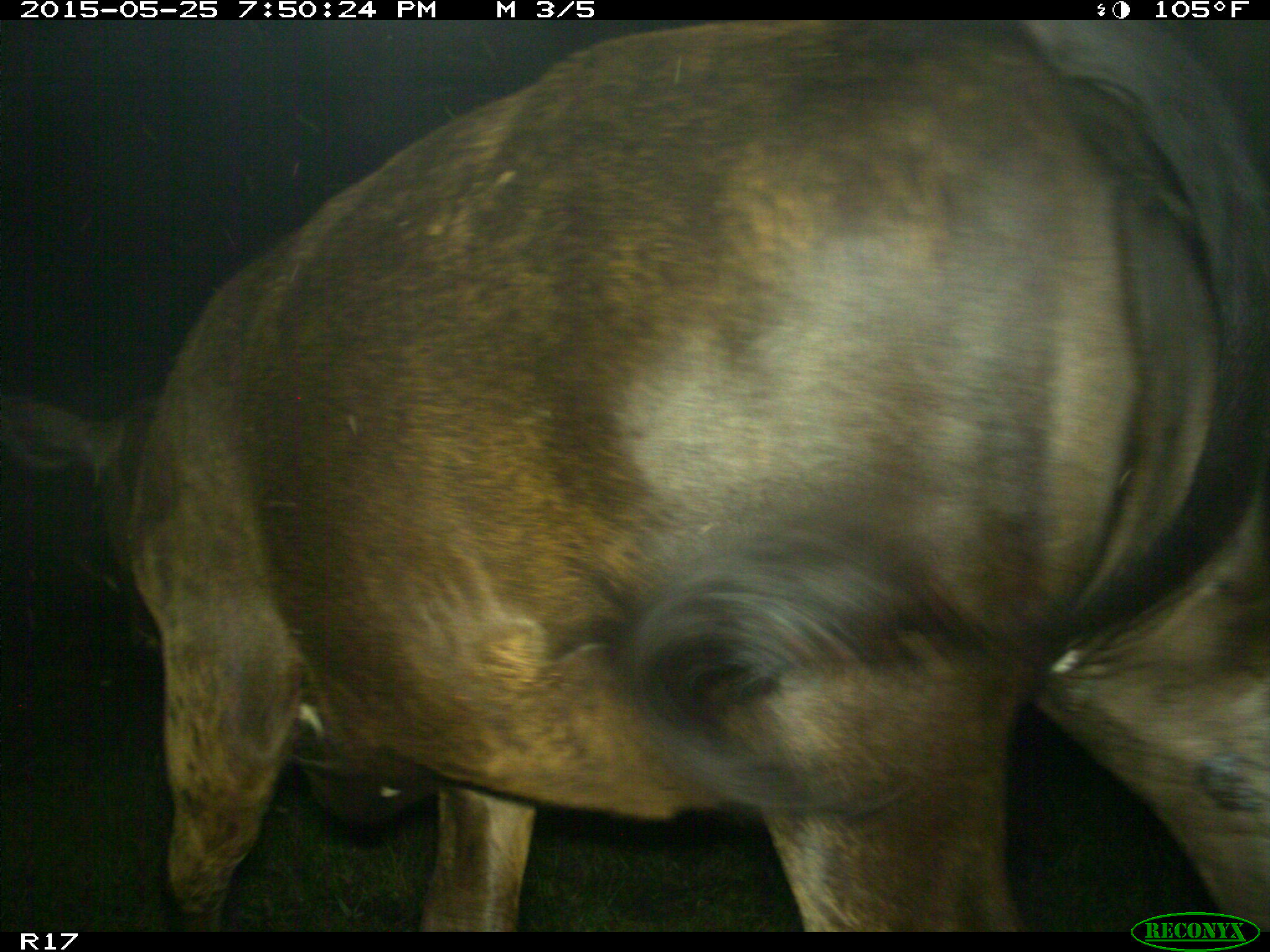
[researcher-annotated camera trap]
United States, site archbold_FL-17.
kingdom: Animalia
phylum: Chordata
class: Mammalia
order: Artiodactyla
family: Bovidae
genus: Bos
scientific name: Bos taurus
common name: domestic cow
Bos taurus (domestic cow).